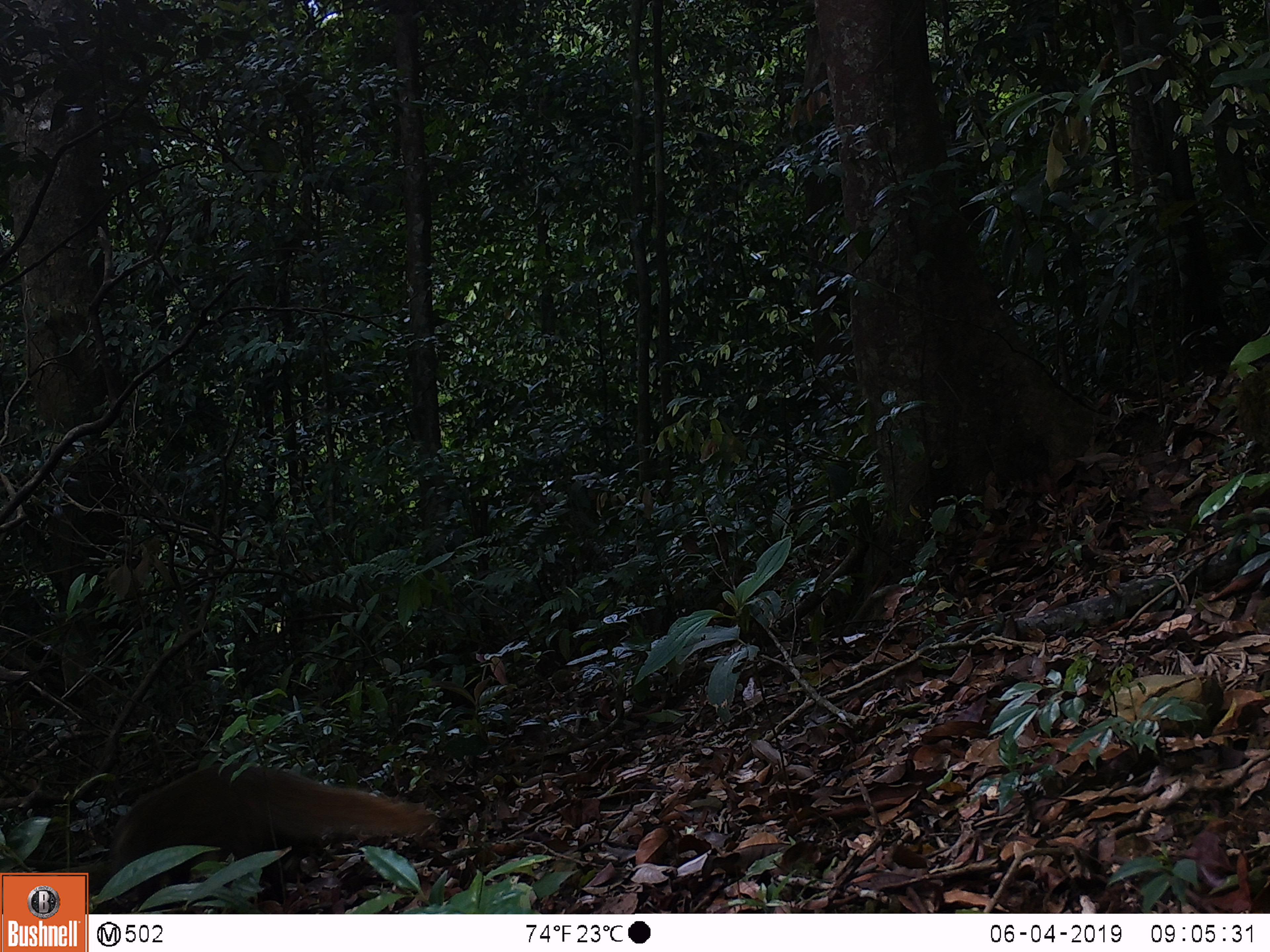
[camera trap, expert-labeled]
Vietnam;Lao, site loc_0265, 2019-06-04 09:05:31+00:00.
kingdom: Animalia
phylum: Chordata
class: Mammalia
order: Carnivora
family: Herpestidae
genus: Urva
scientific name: Urva urva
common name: crab-eating mongoose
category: crab eating mongoose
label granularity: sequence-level